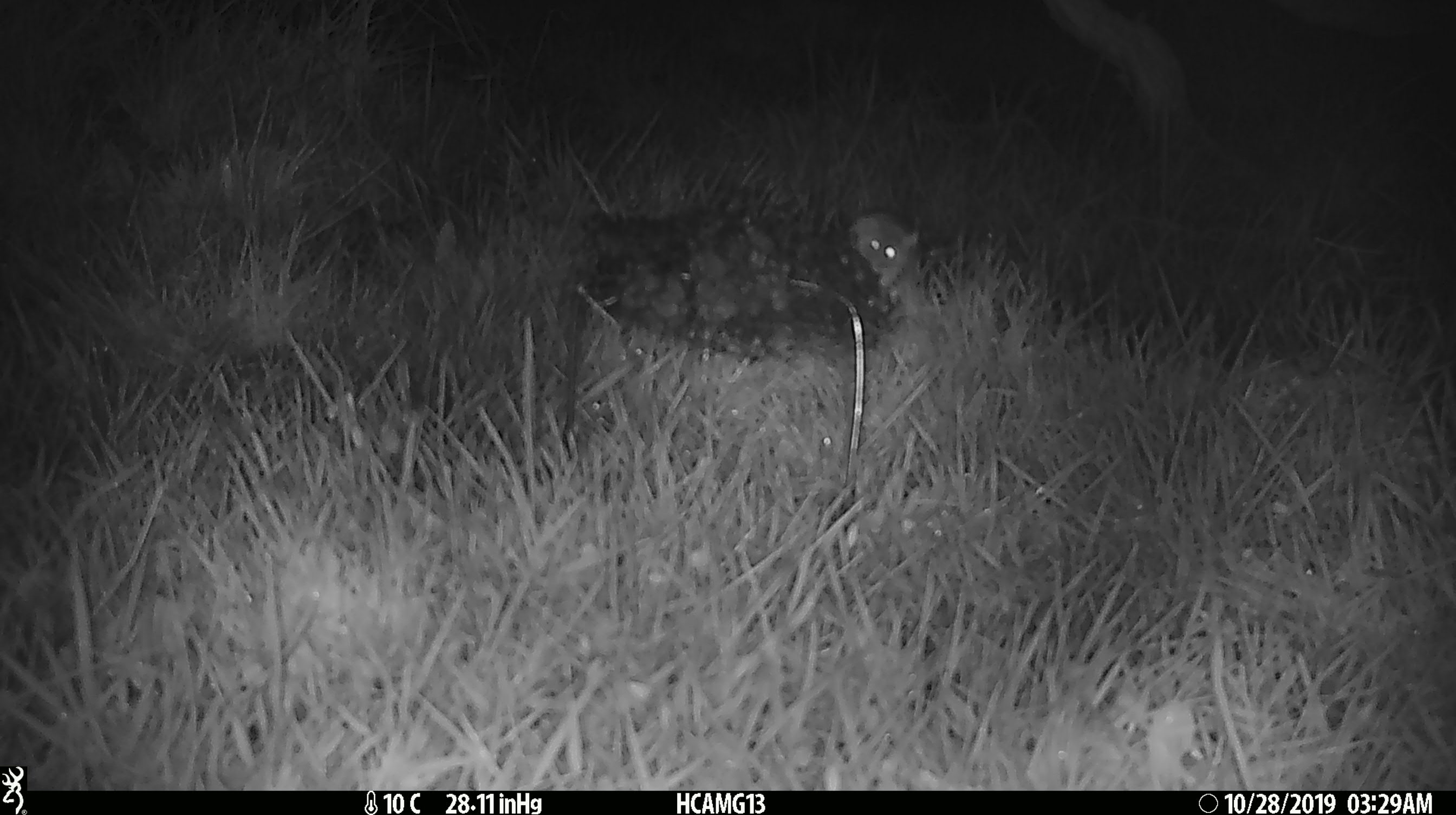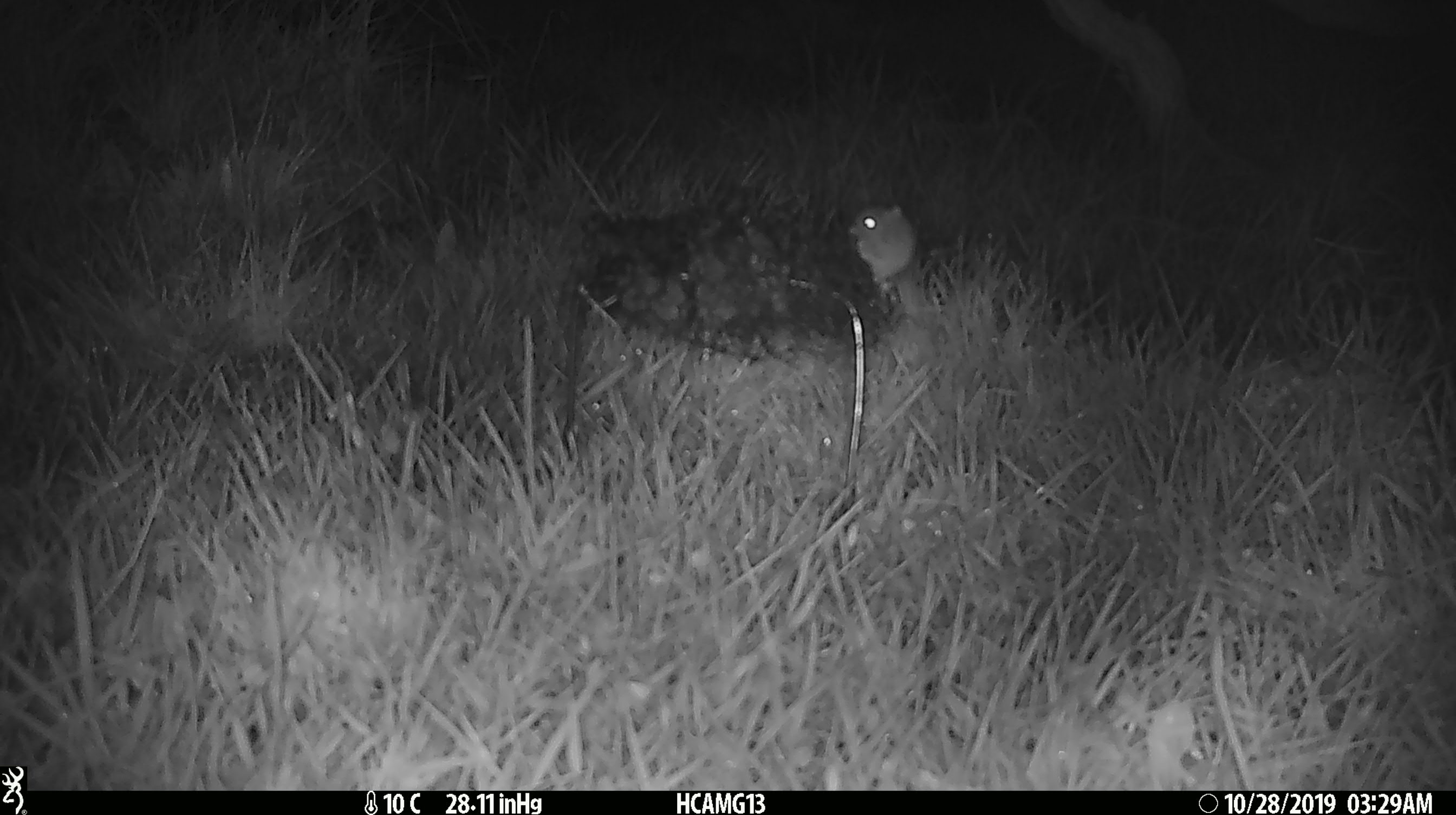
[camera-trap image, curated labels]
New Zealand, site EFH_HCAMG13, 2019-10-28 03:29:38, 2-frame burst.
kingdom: Animalia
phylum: Chordata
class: Mammalia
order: Rodentia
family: Muridae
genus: Mus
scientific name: Mus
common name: mouse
Mouse (Mus).